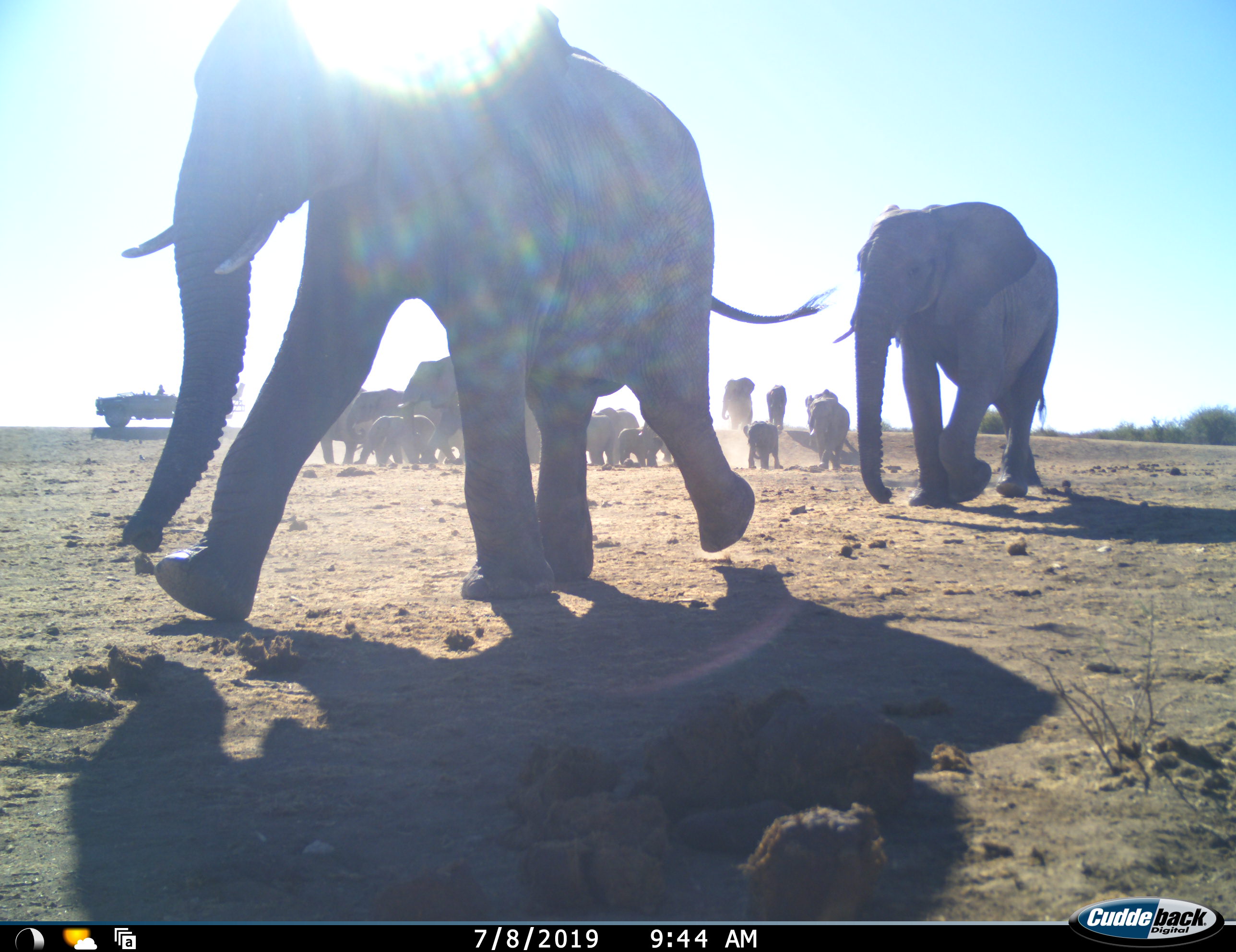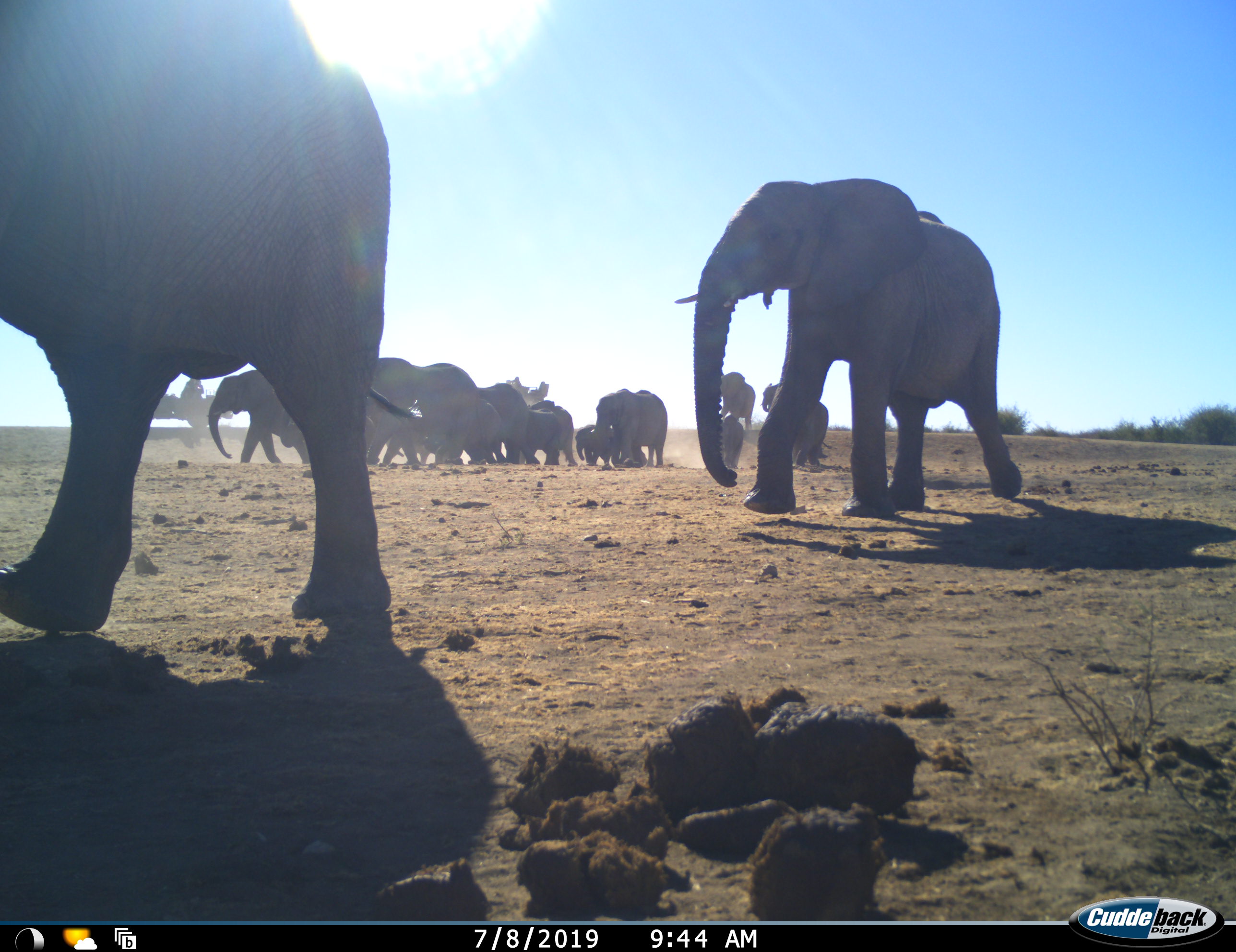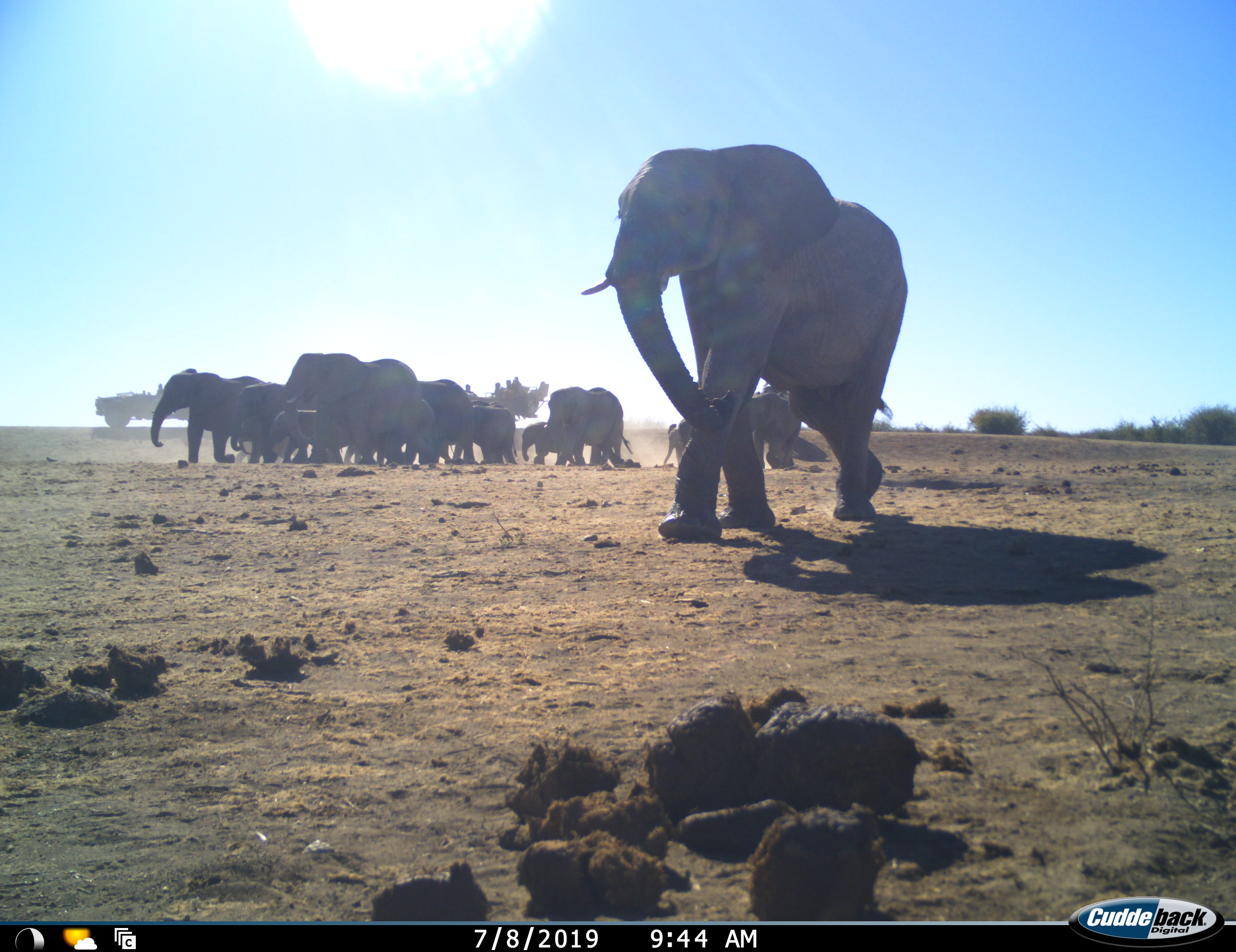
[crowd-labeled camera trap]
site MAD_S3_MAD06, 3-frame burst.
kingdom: Animalia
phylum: Chordata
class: Mammalia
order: Proboscidea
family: Elephantidae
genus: Loxodonta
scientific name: Loxodonta africana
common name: african bush elephant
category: elephant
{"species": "elephant (african bush elephant) (Loxodonta africana)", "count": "11-50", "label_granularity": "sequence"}